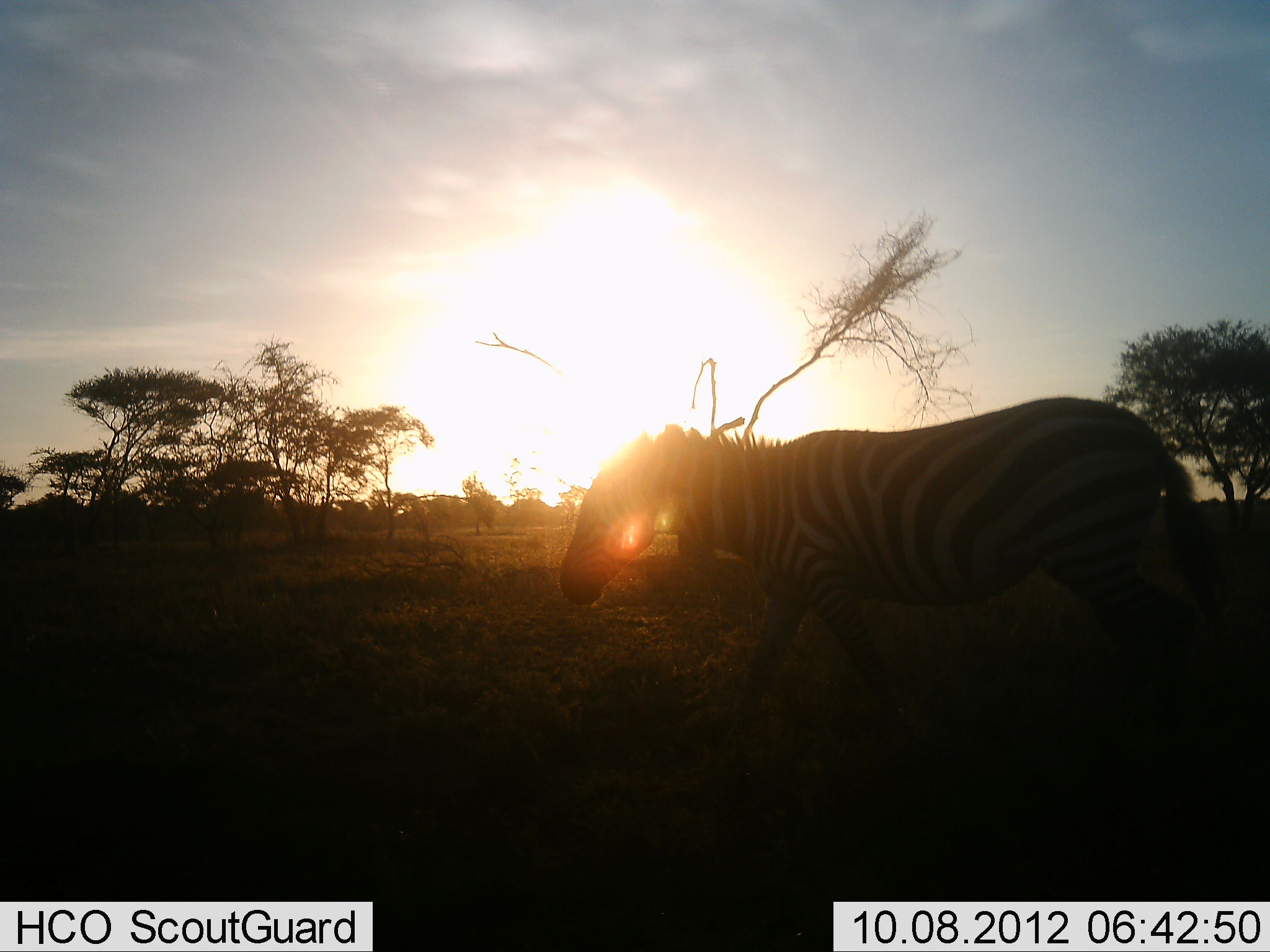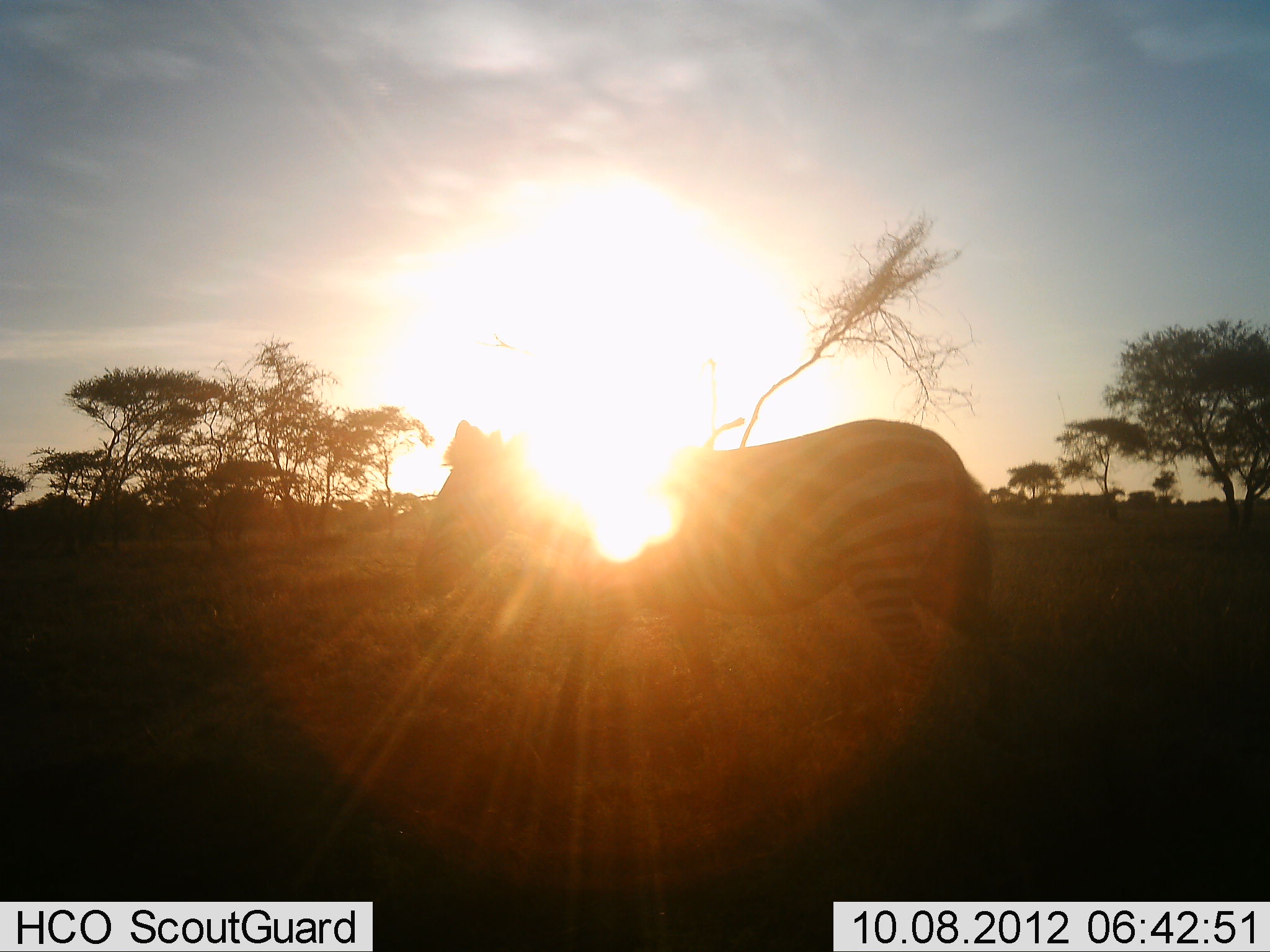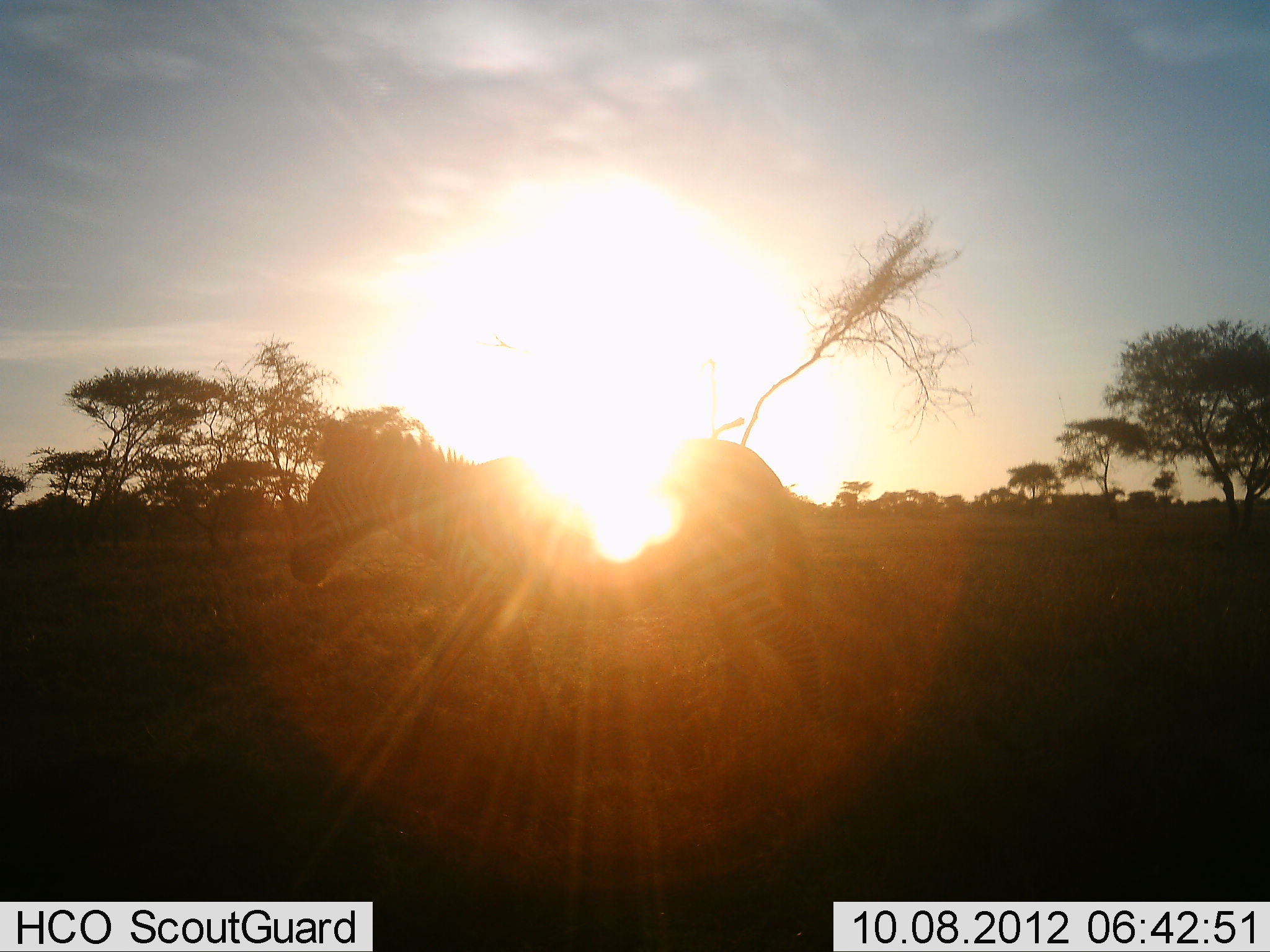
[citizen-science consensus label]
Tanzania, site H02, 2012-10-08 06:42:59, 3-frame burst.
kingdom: Animalia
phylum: Chordata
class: Mammalia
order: Perissodactyla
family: Equidae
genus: Equus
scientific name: Equus quagga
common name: plains zebra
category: zebra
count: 1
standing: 0%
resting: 0%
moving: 100%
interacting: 0%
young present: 0%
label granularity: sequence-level